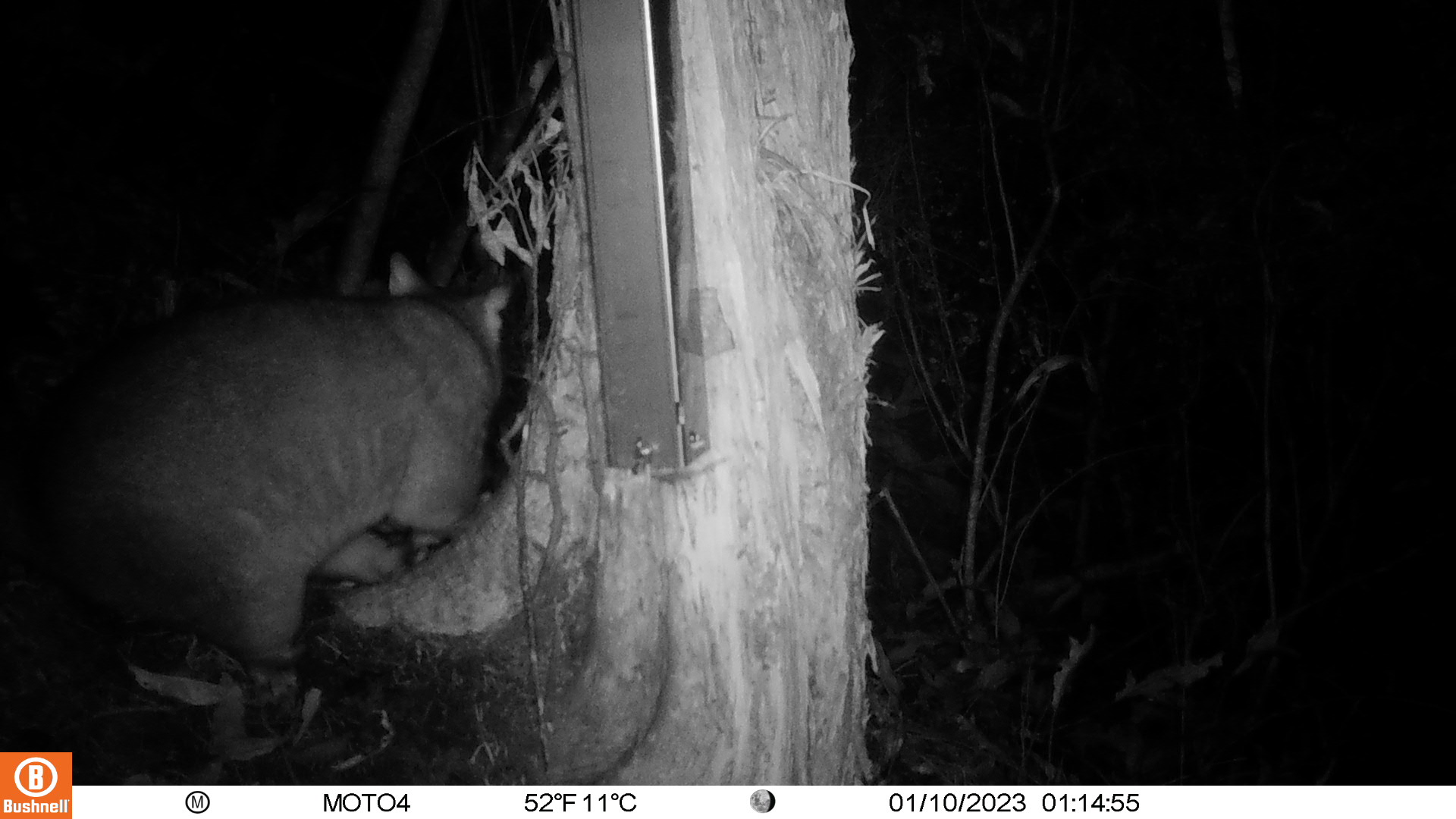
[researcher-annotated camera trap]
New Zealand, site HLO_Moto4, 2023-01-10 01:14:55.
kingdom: Animalia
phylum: Chordata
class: Mammalia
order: Diprotodontia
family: Phalangeridae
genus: Trichosurus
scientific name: Trichosurus vulpecula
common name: common brushtail possum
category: possum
Possum (common brushtail possum) (Trichosurus vulpecula).